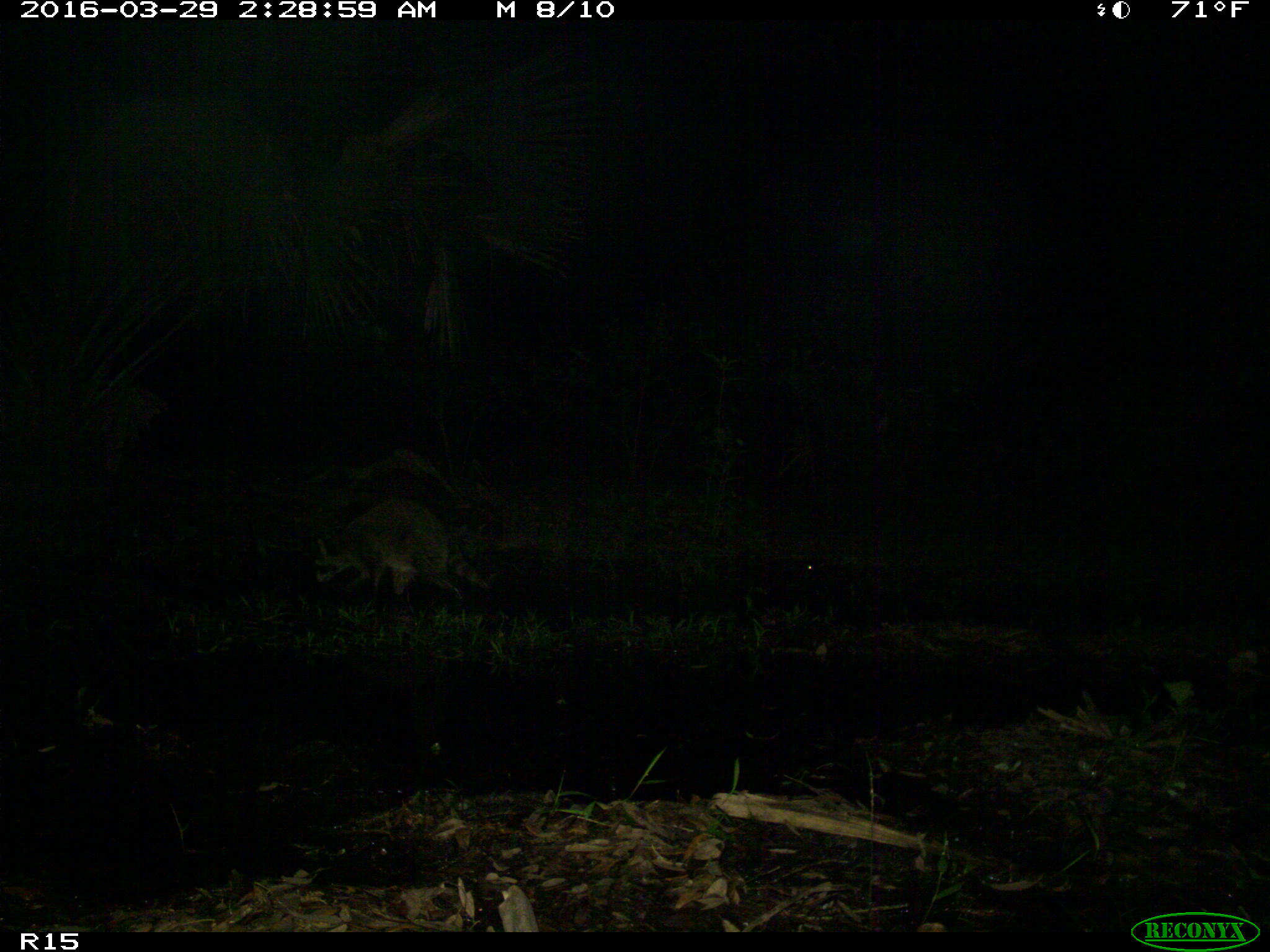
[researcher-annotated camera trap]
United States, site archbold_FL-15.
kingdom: Animalia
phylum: Chordata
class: Mammalia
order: Carnivora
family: Procyonidae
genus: Procyon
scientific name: Procyon lotor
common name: common raccoon